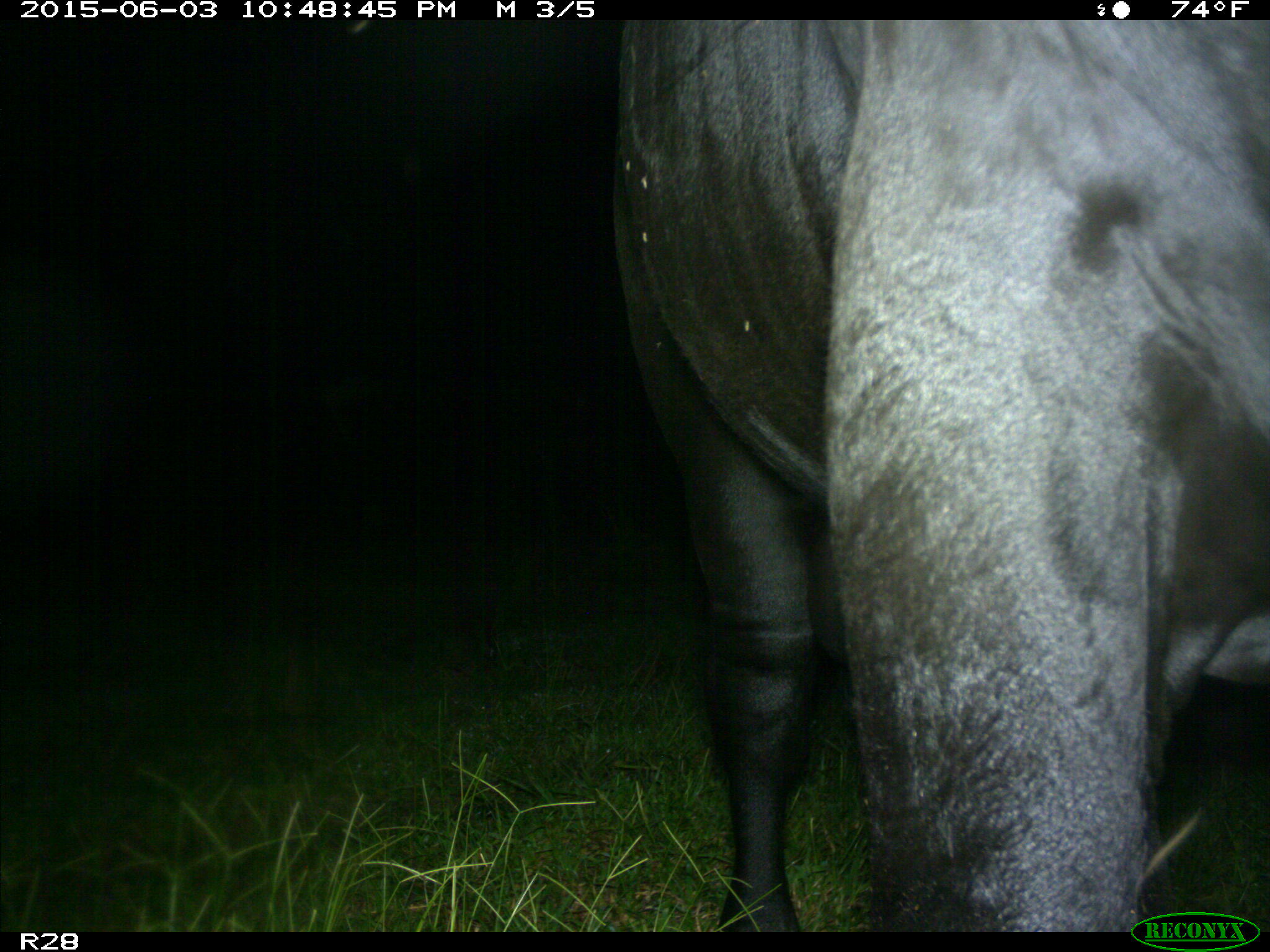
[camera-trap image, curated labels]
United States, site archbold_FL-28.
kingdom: Animalia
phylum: Chordata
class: Mammalia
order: Artiodactyla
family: Bovidae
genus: Bos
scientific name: Bos taurus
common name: domestic cow